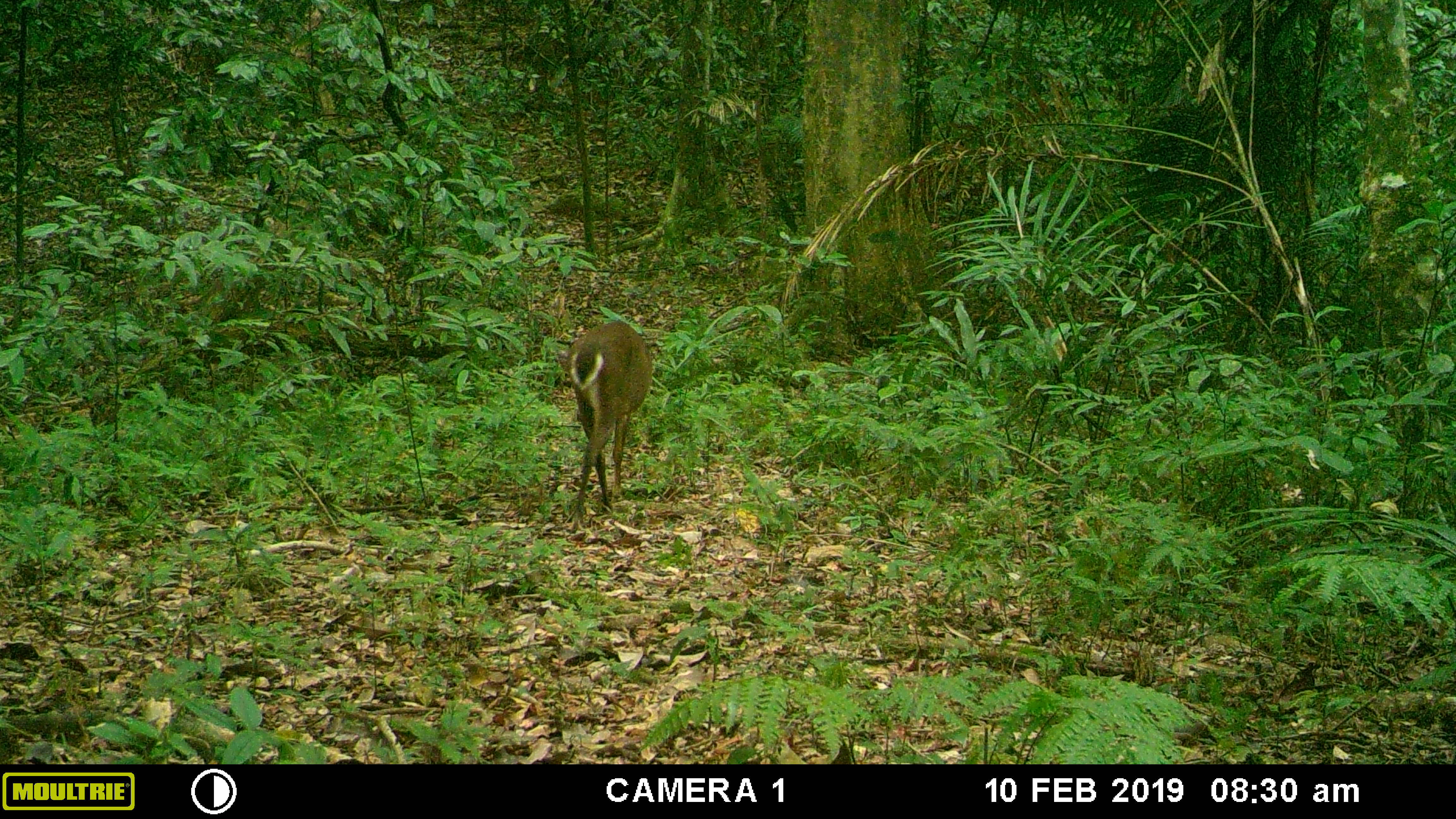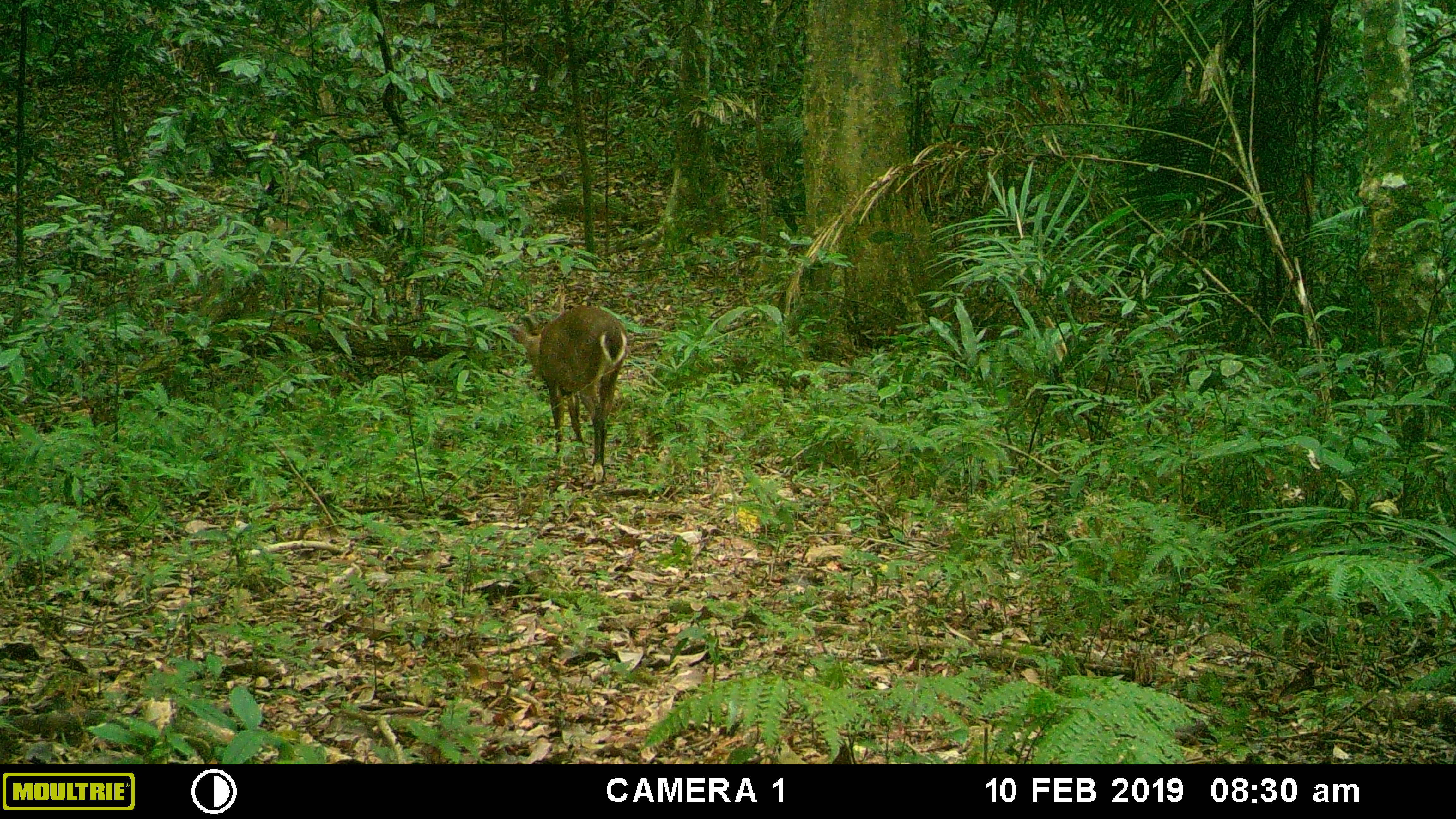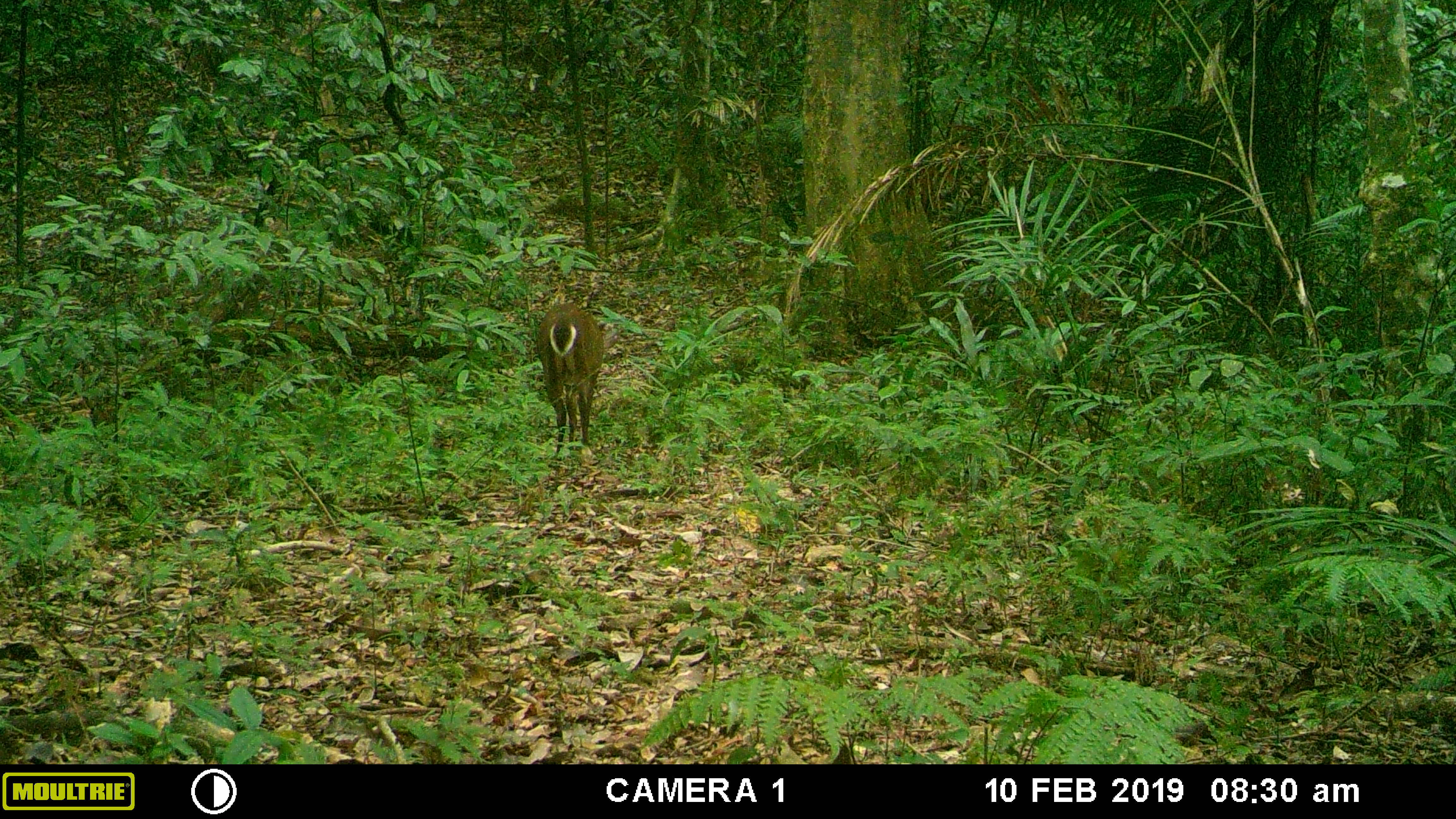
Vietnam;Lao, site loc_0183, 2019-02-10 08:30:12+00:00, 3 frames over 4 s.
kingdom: Animalia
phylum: Chordata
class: Mammalia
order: Artiodactyla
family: Cervidae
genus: Muntiacus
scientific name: Muntiacus vuquangensis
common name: large-antlered muntjac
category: large antlered muntjac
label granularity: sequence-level